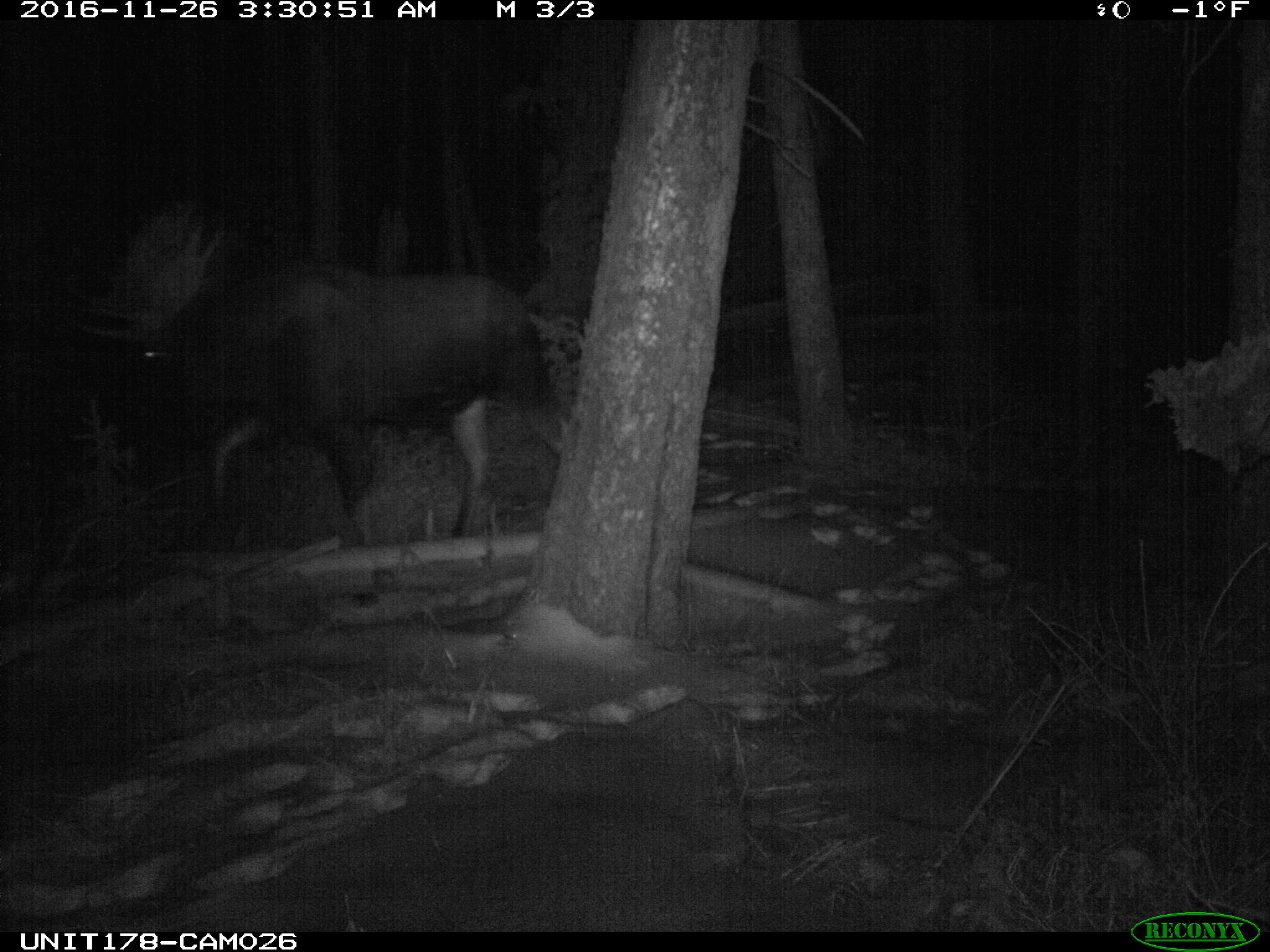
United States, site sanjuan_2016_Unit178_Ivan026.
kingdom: Animalia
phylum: Chordata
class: Mammalia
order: Artiodactyla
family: Cervidae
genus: Alces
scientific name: Alces alces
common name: moose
Alces alces (moose).